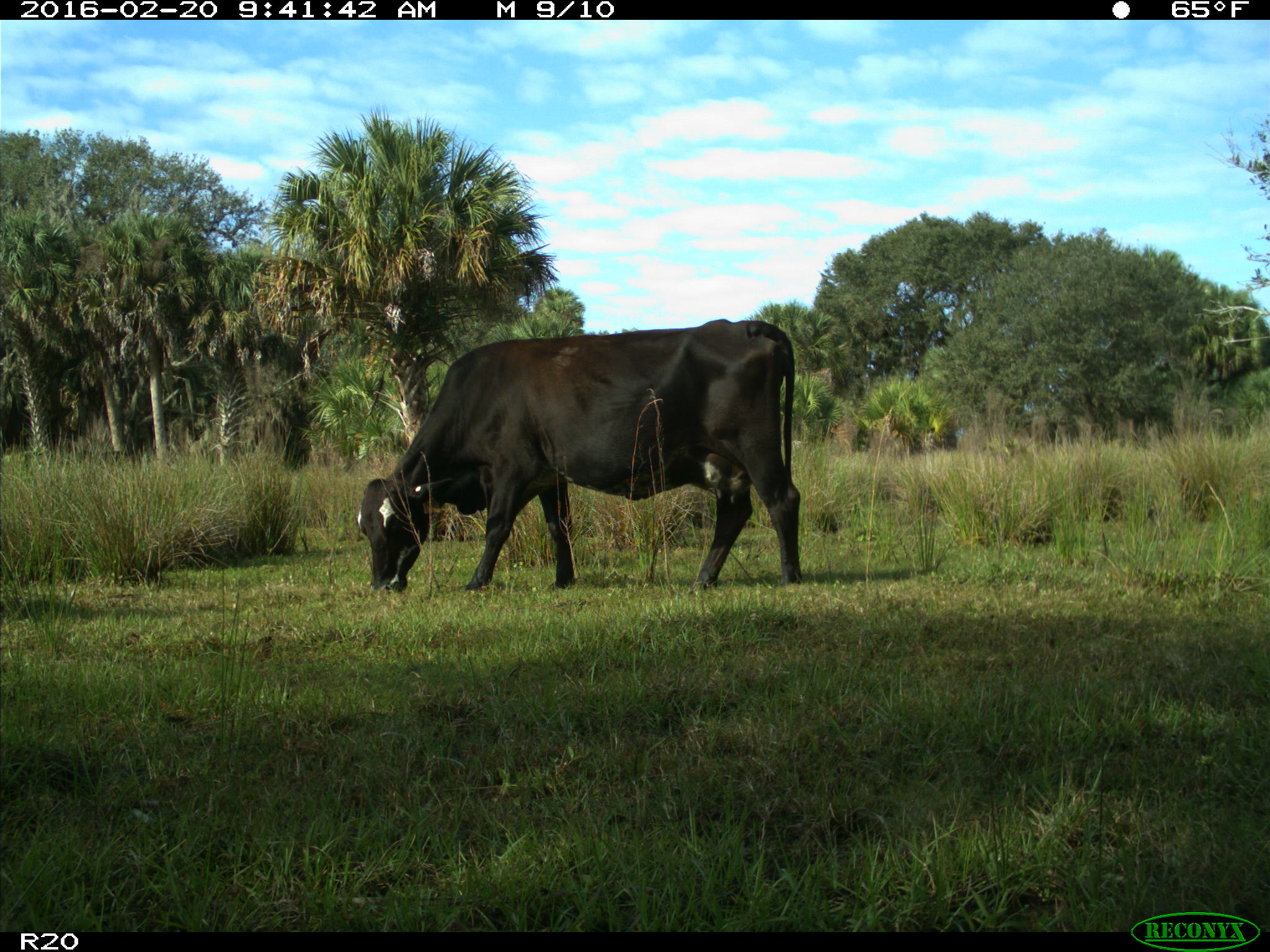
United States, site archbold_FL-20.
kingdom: Animalia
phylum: Chordata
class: Mammalia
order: Artiodactyla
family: Bovidae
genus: Bos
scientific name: Bos taurus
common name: domestic cow